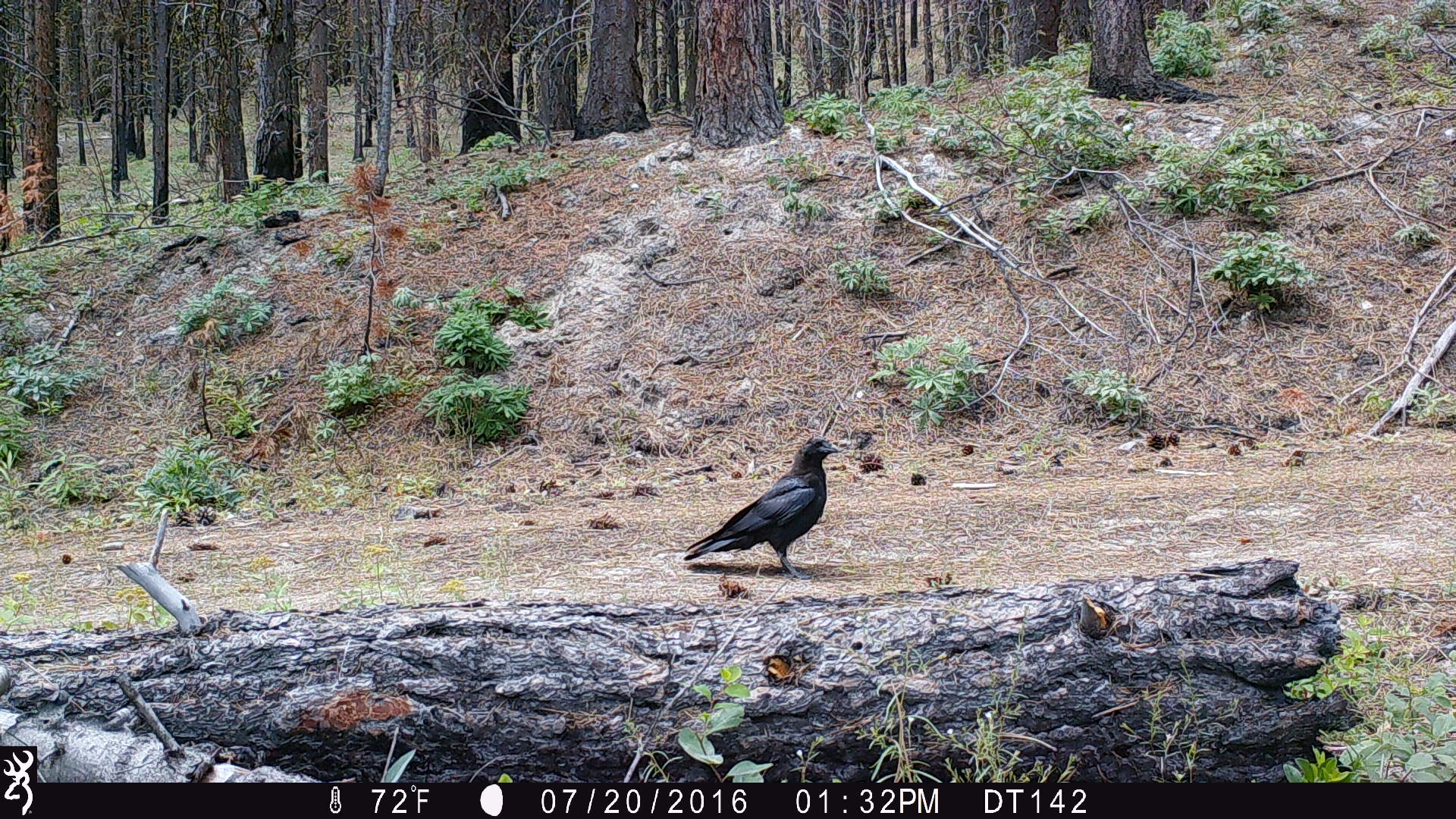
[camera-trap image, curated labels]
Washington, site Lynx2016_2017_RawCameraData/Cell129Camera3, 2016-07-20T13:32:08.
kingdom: Animalia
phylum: Chordata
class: Aves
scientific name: Aves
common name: birds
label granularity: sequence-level